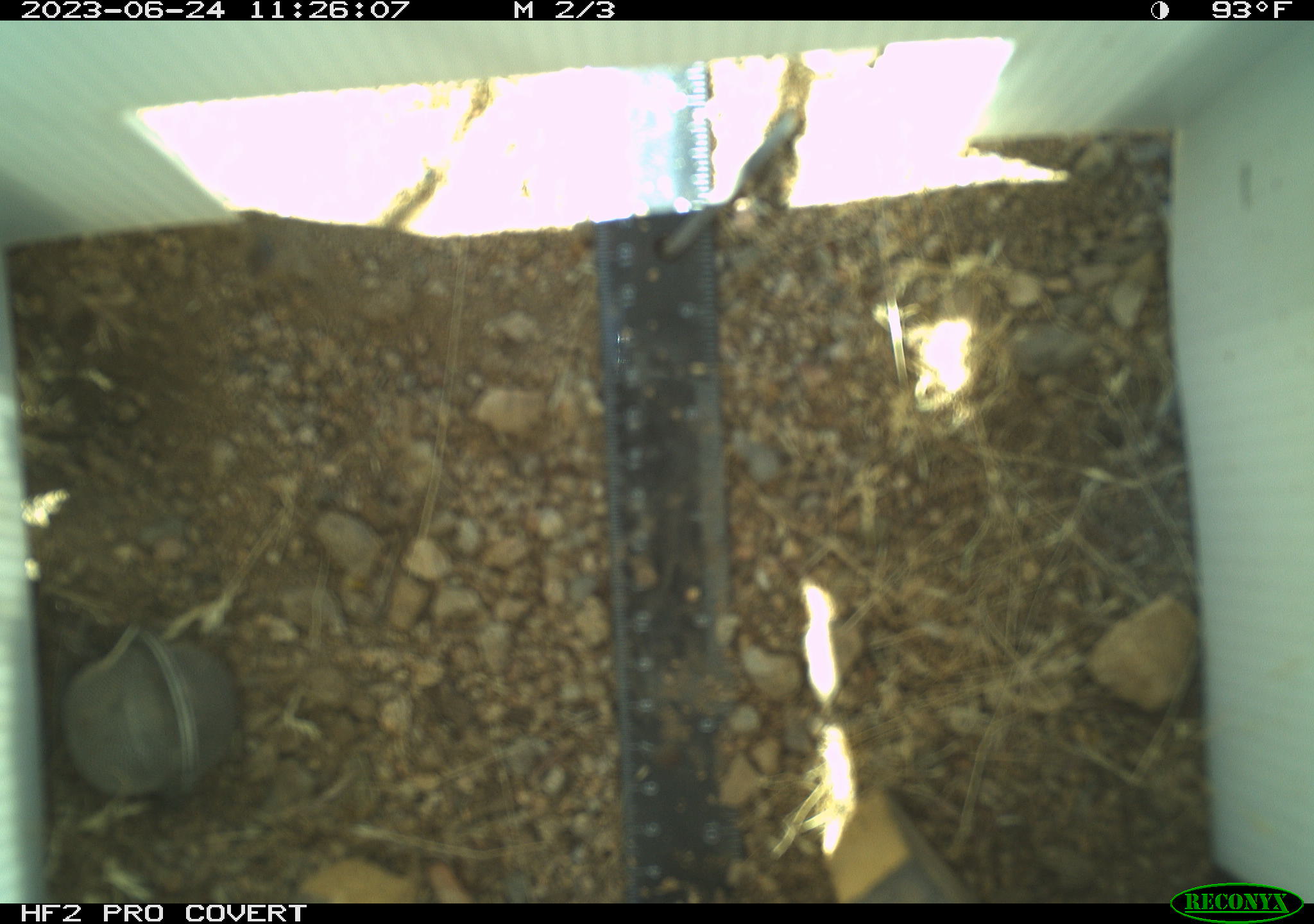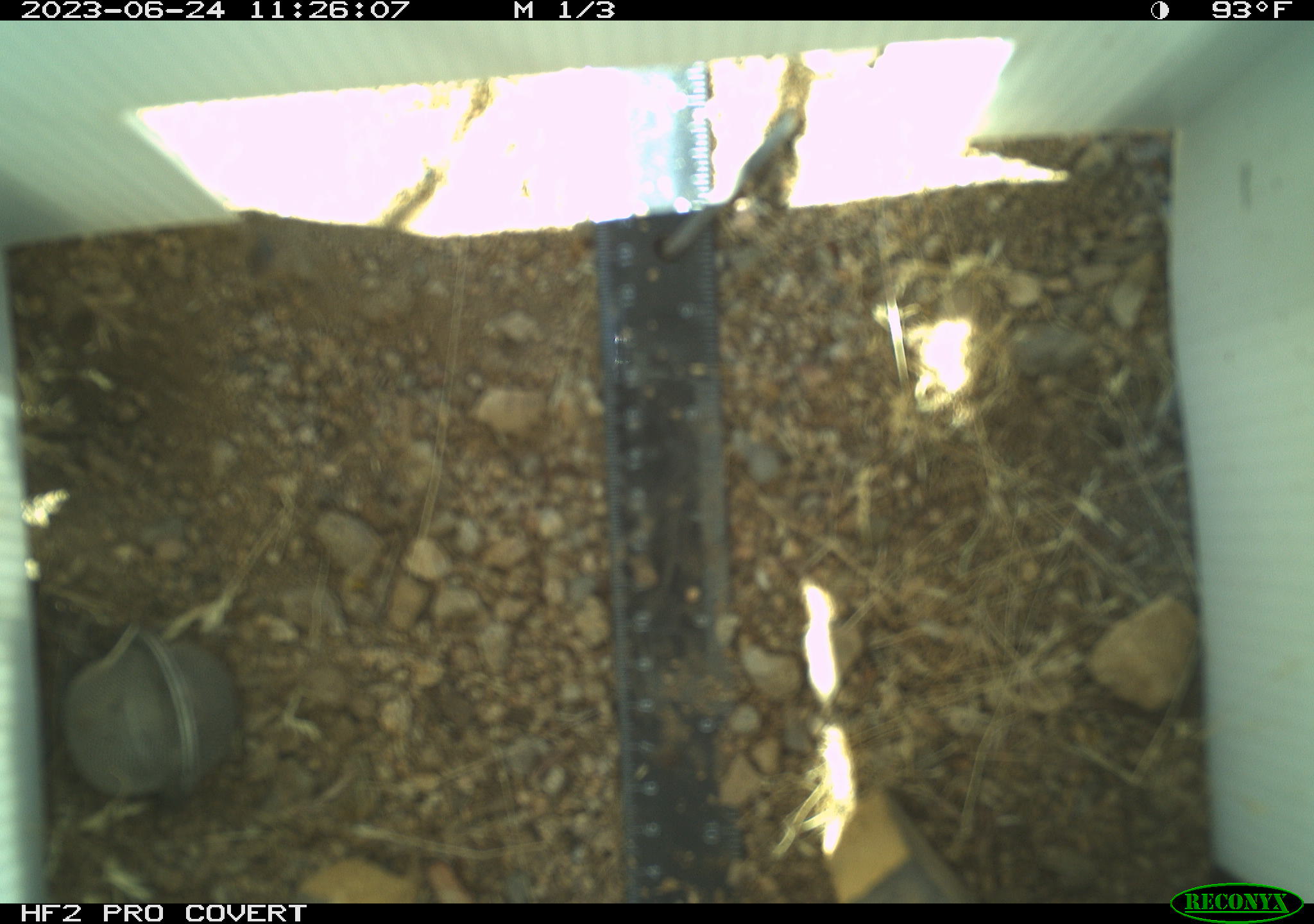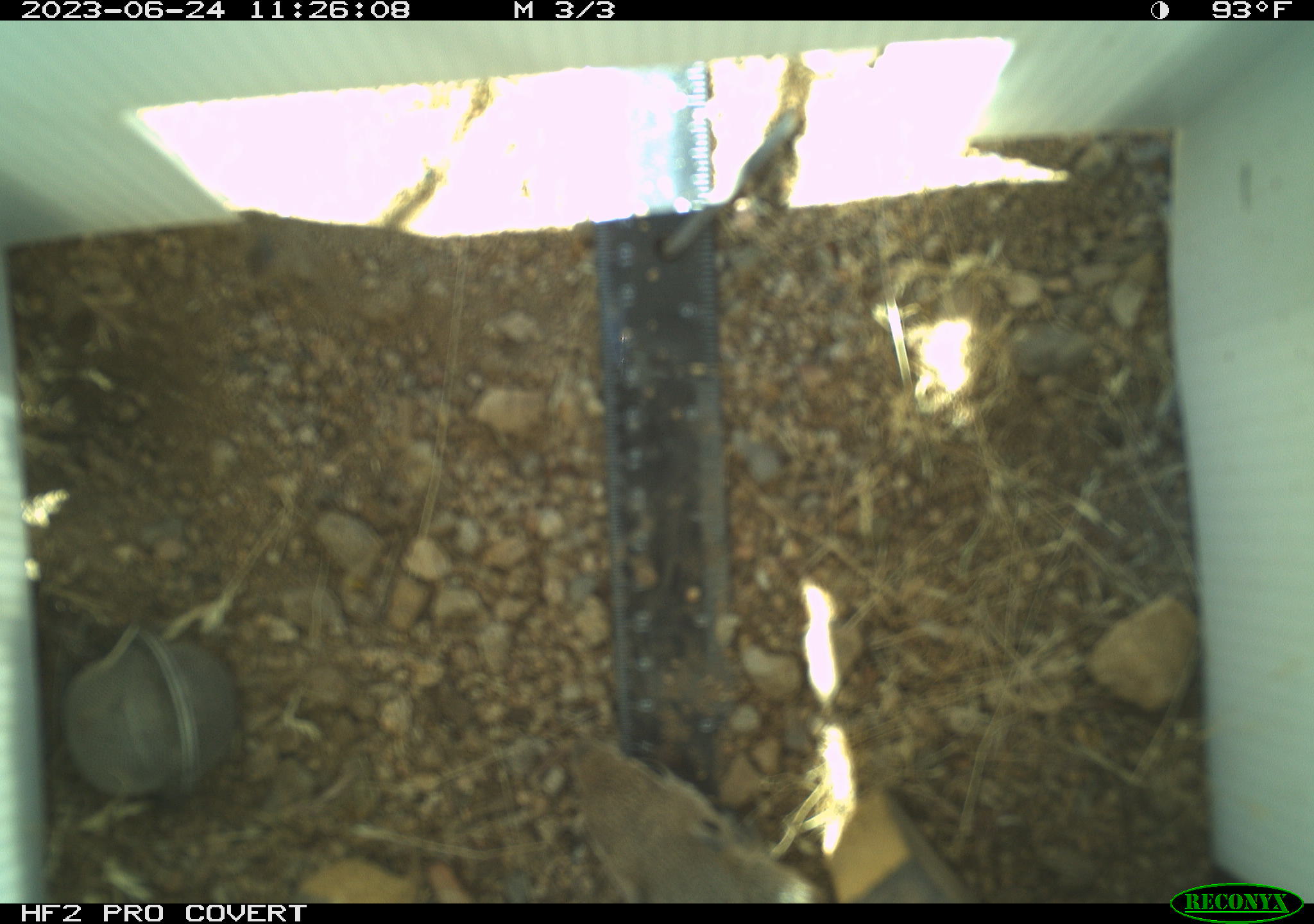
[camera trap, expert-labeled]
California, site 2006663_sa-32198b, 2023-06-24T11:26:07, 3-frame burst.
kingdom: Animalia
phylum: Chordata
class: Mammalia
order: Rodentia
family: Sciuridae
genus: Ammospermophilus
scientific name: Ammospermophilus leucurus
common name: white-tailed antelope squirrel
White-tailed antelope squirrel (Ammospermophilus leucurus).